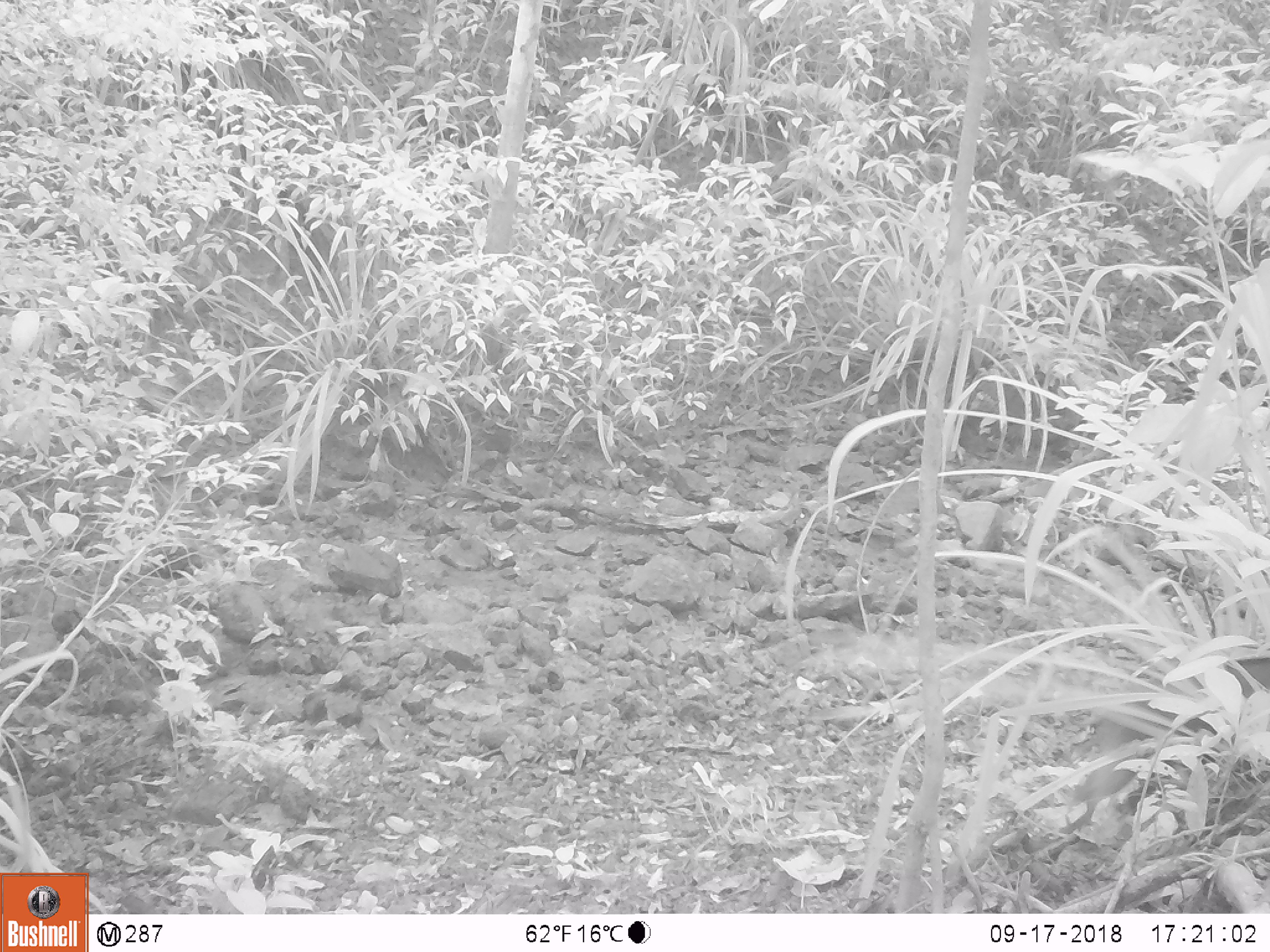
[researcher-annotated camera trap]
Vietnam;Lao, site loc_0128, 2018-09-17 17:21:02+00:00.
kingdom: Animalia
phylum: Chordata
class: Mammalia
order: Artiodactyla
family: Suidae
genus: Sus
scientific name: Sus scrofa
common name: eurasian wild pig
Eurasian wild pig (Sus scrofa). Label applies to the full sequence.